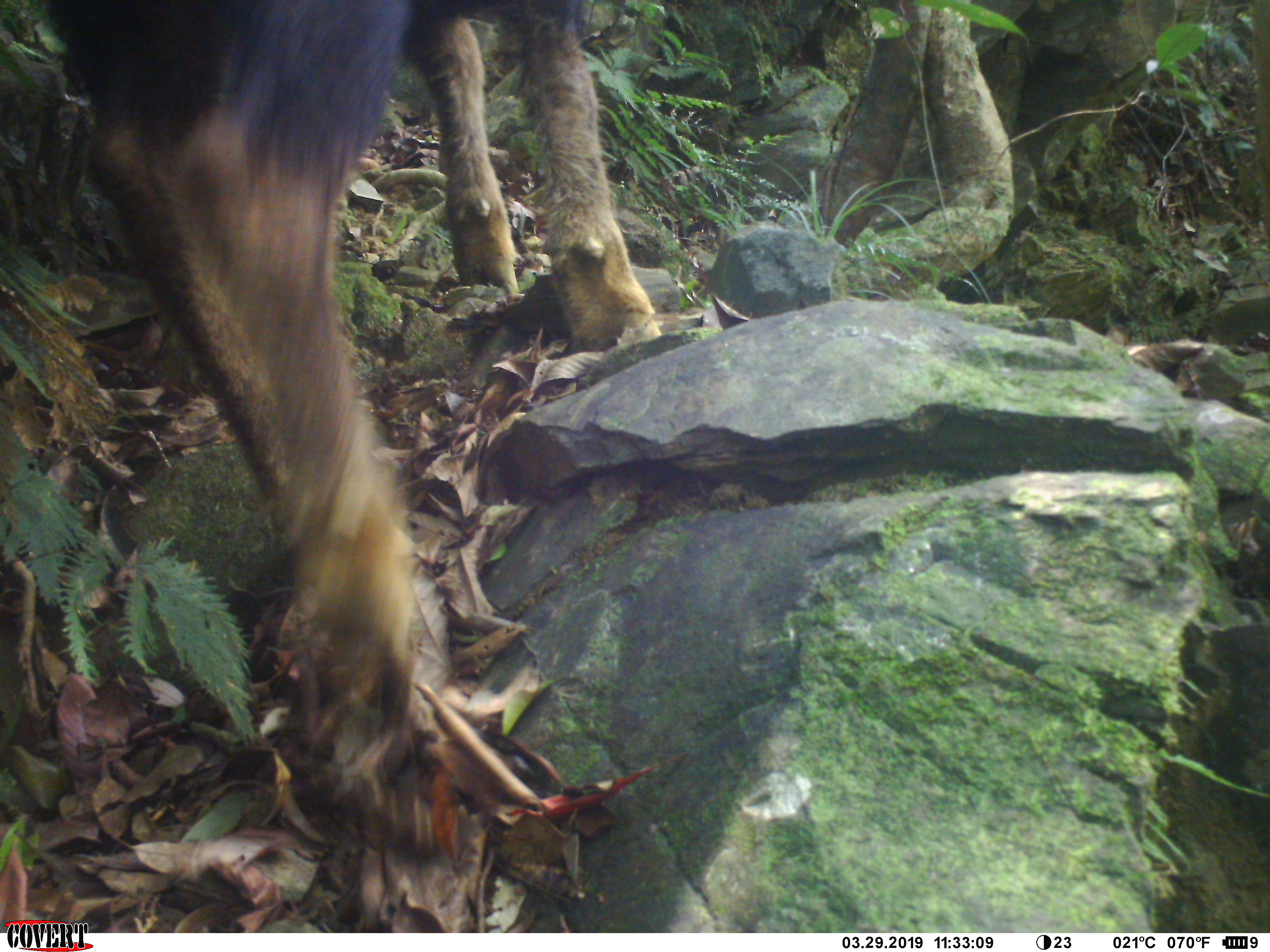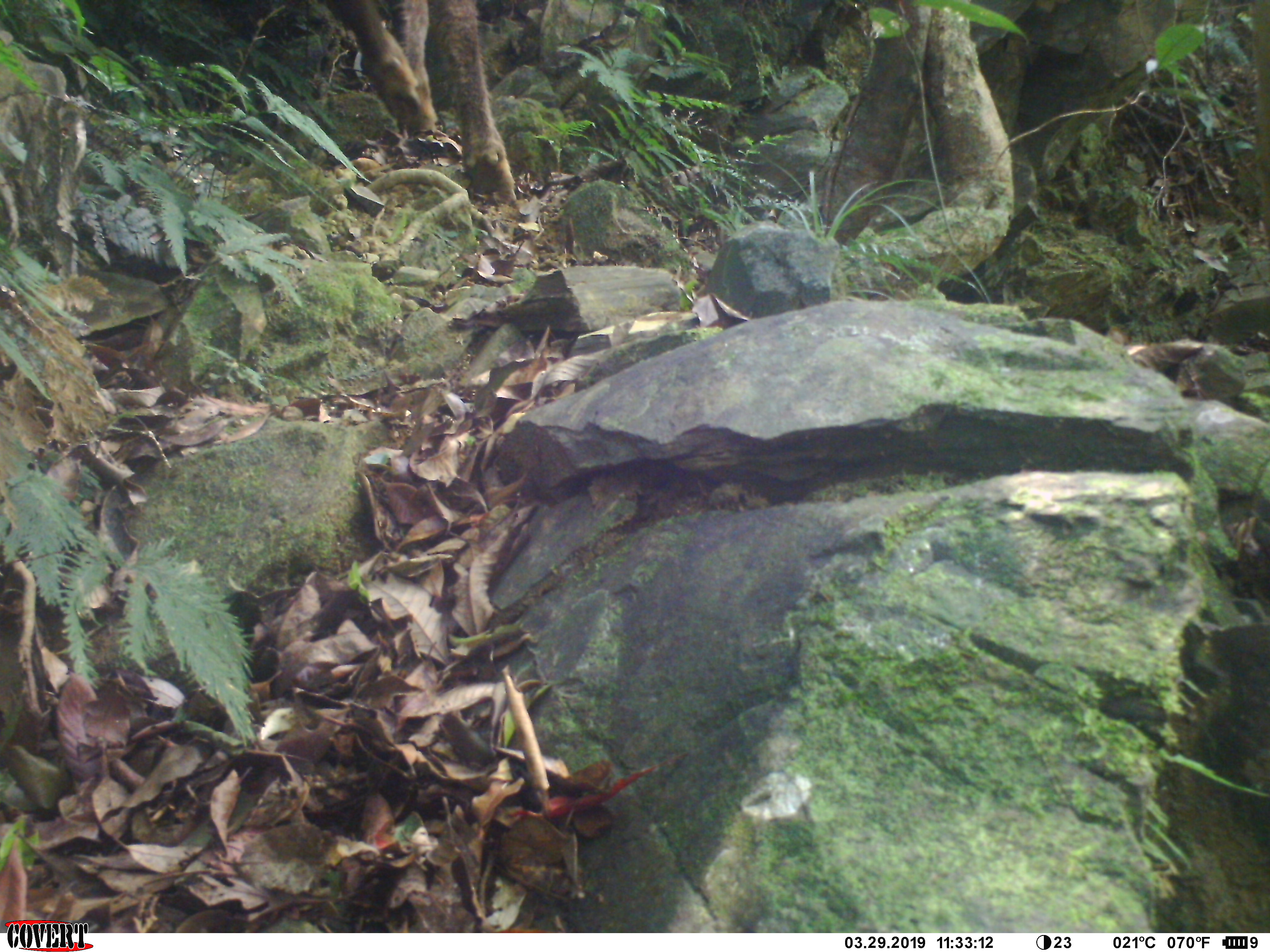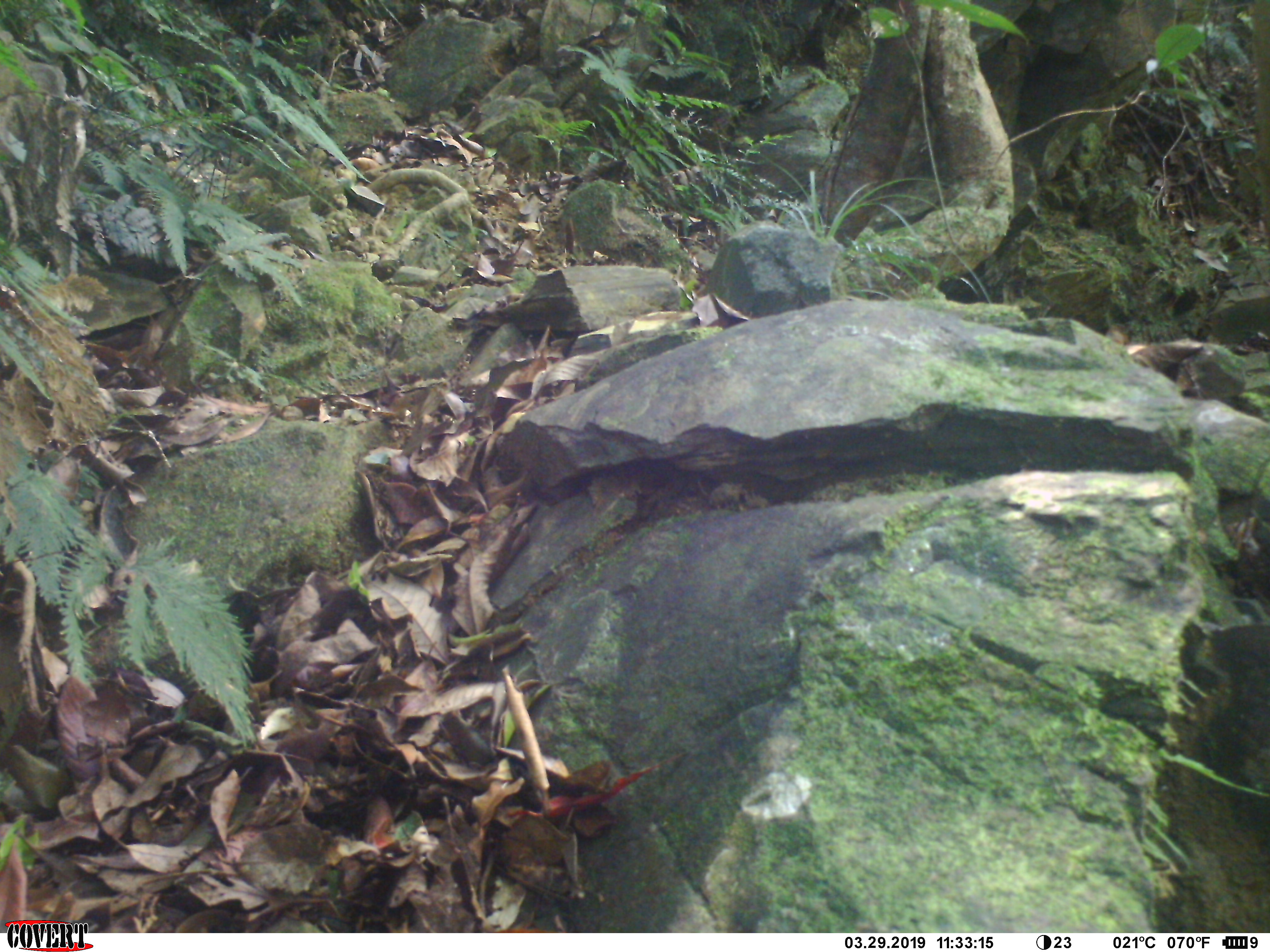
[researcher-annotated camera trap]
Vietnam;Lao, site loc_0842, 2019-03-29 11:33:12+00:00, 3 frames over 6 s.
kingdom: Animalia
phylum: Chordata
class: Mammalia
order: Artiodactyla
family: Bovidae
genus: Capricornis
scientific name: Capricornis sumatraensis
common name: chinese serow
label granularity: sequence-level